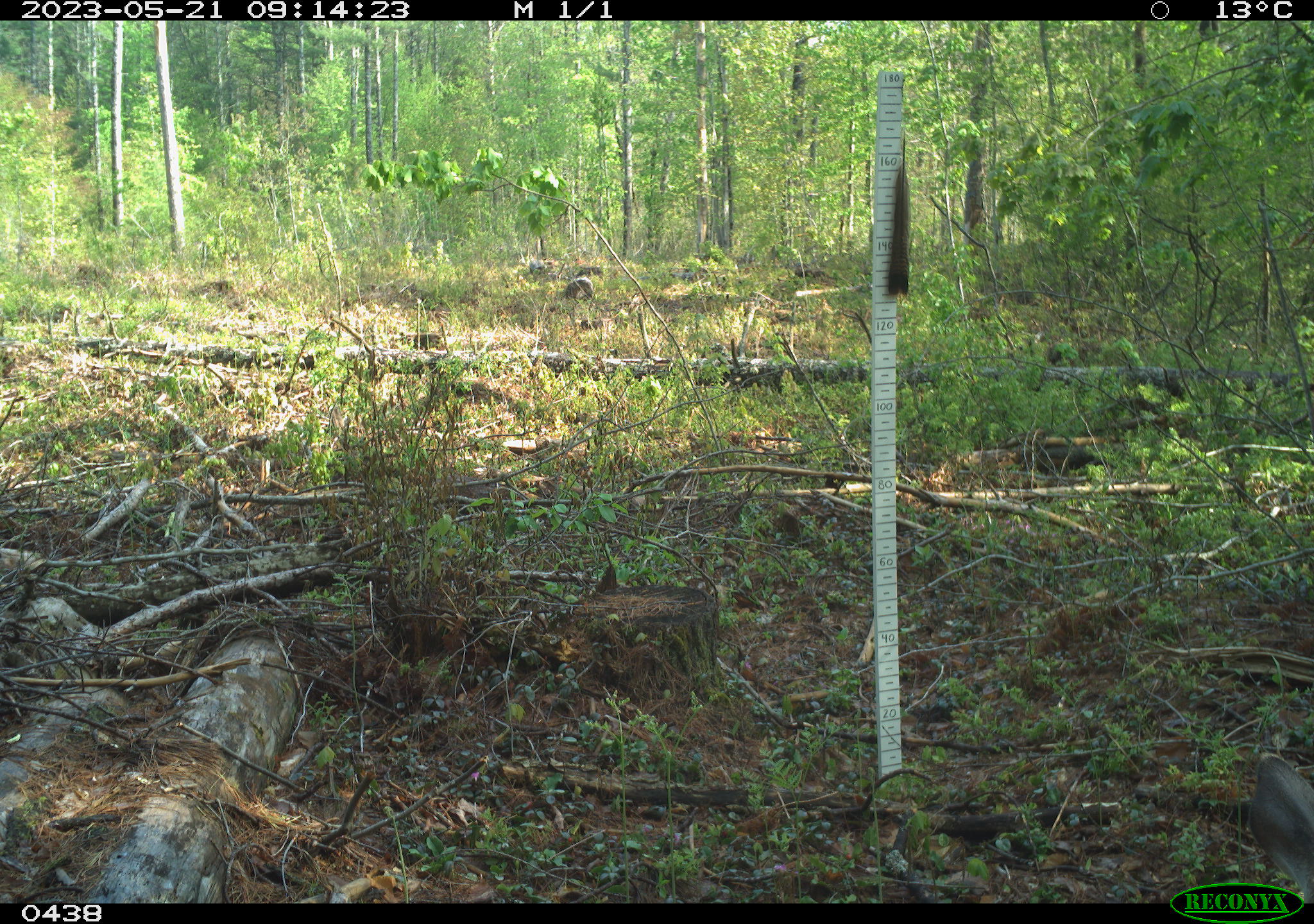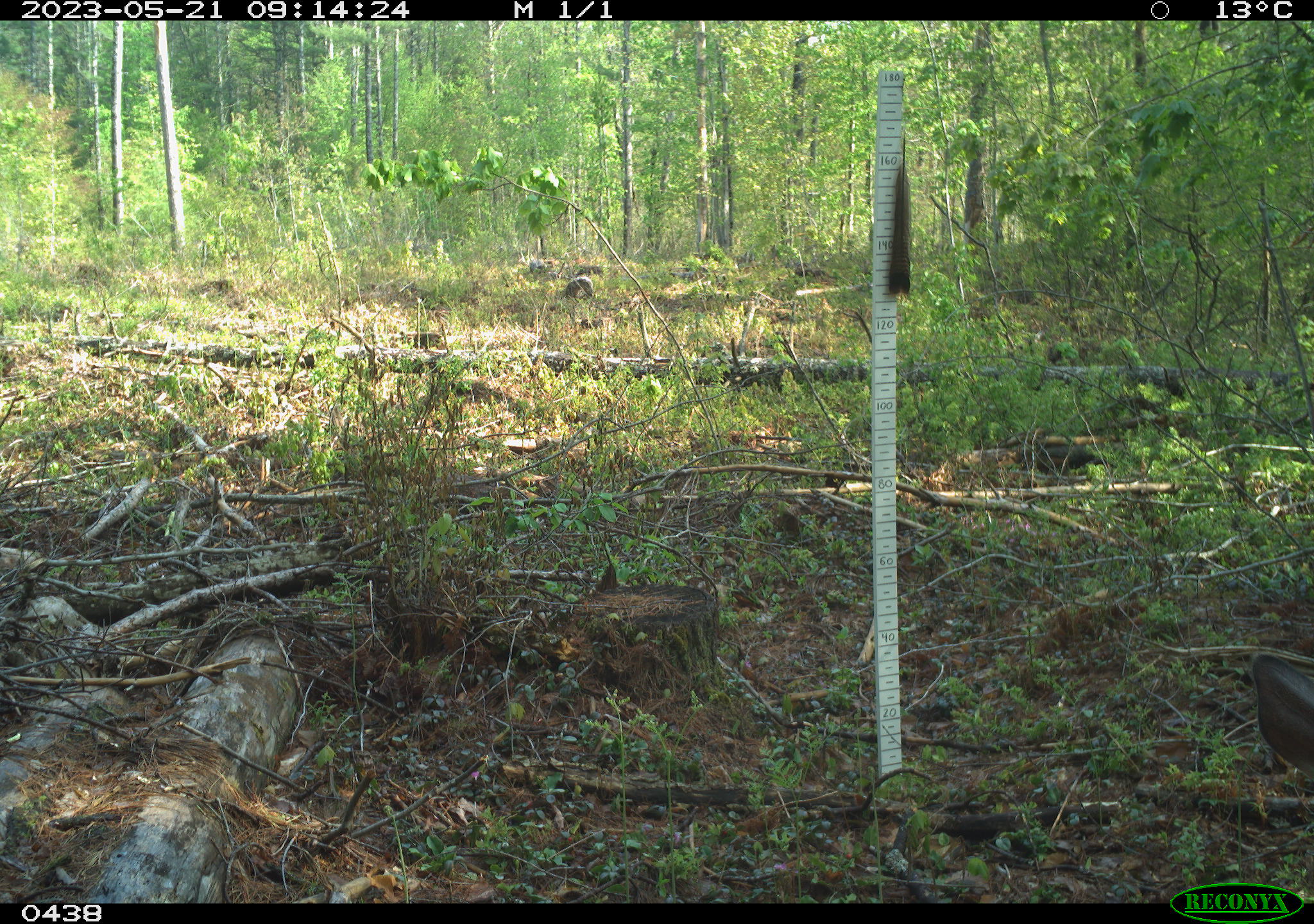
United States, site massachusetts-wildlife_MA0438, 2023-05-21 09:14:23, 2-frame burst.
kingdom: Animalia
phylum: Chordata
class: Mammalia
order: Artiodactyla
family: Cervidae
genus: Odocoileus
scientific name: Odocoileus virginianus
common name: white-tailed deer